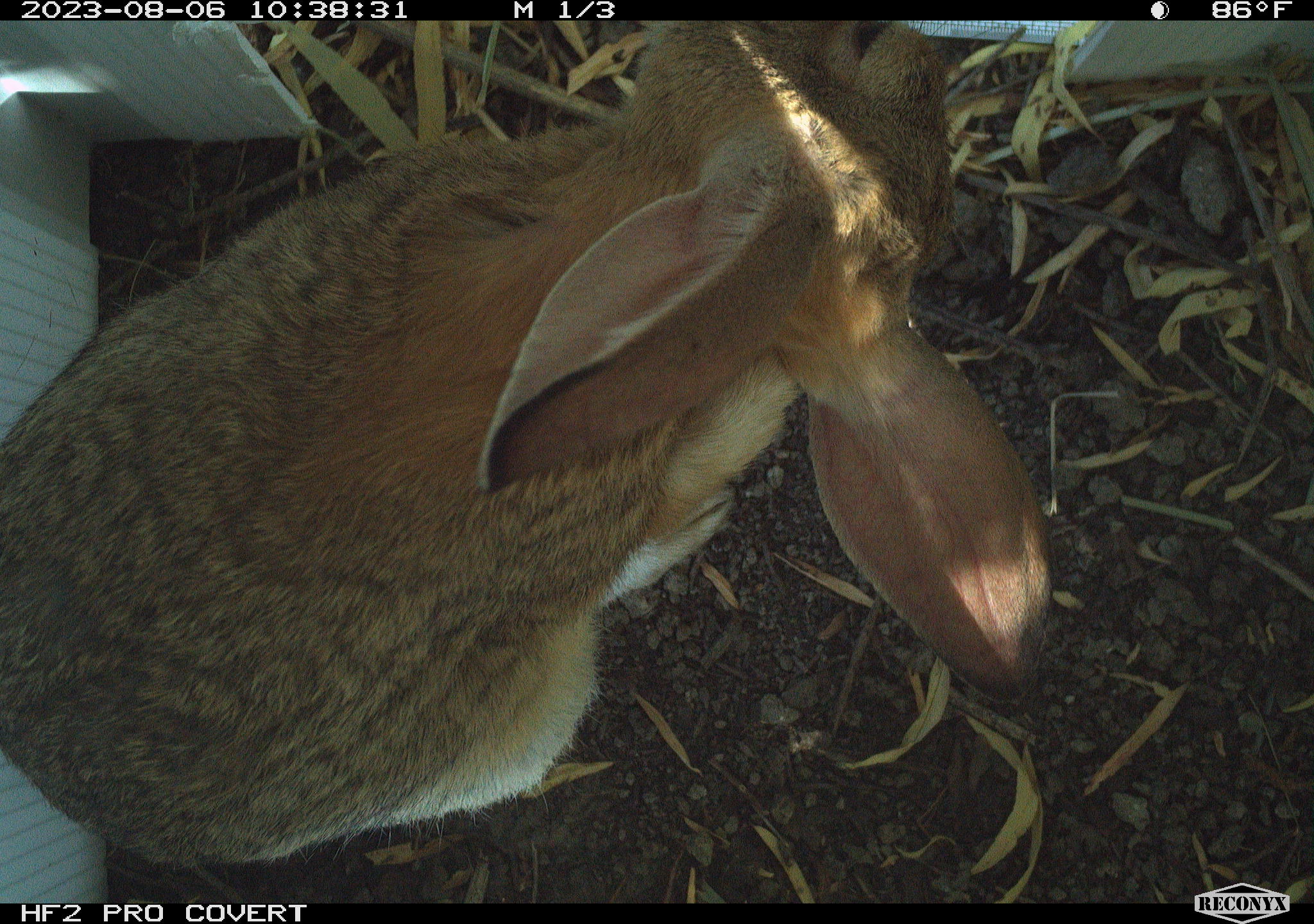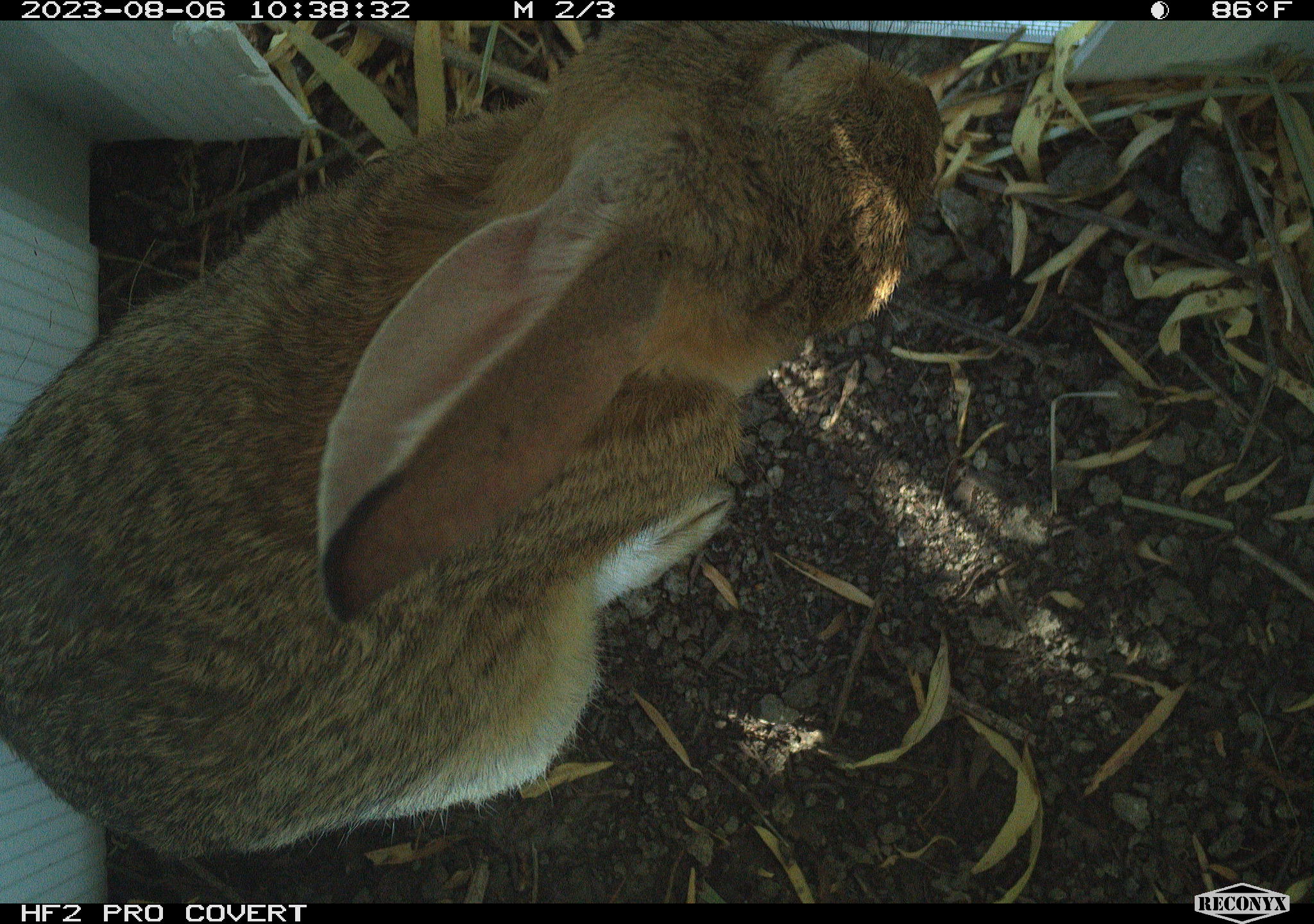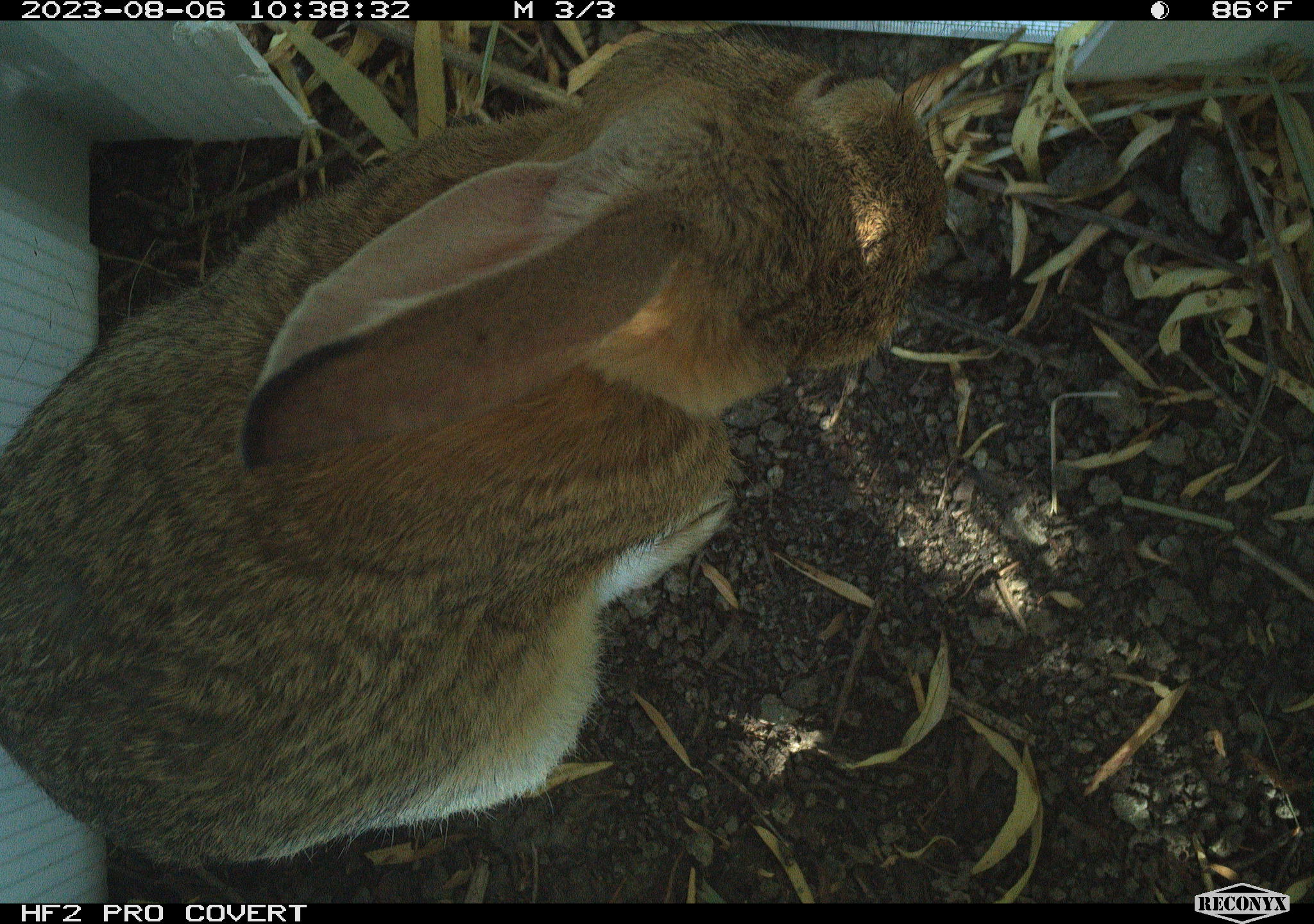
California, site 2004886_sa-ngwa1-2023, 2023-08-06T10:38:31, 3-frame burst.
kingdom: Animalia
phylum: Chordata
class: Mammalia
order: Lagomorpha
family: Leporidae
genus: Sylvilagus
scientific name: Sylvilagus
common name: cottontail rabbits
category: sylvilagus species